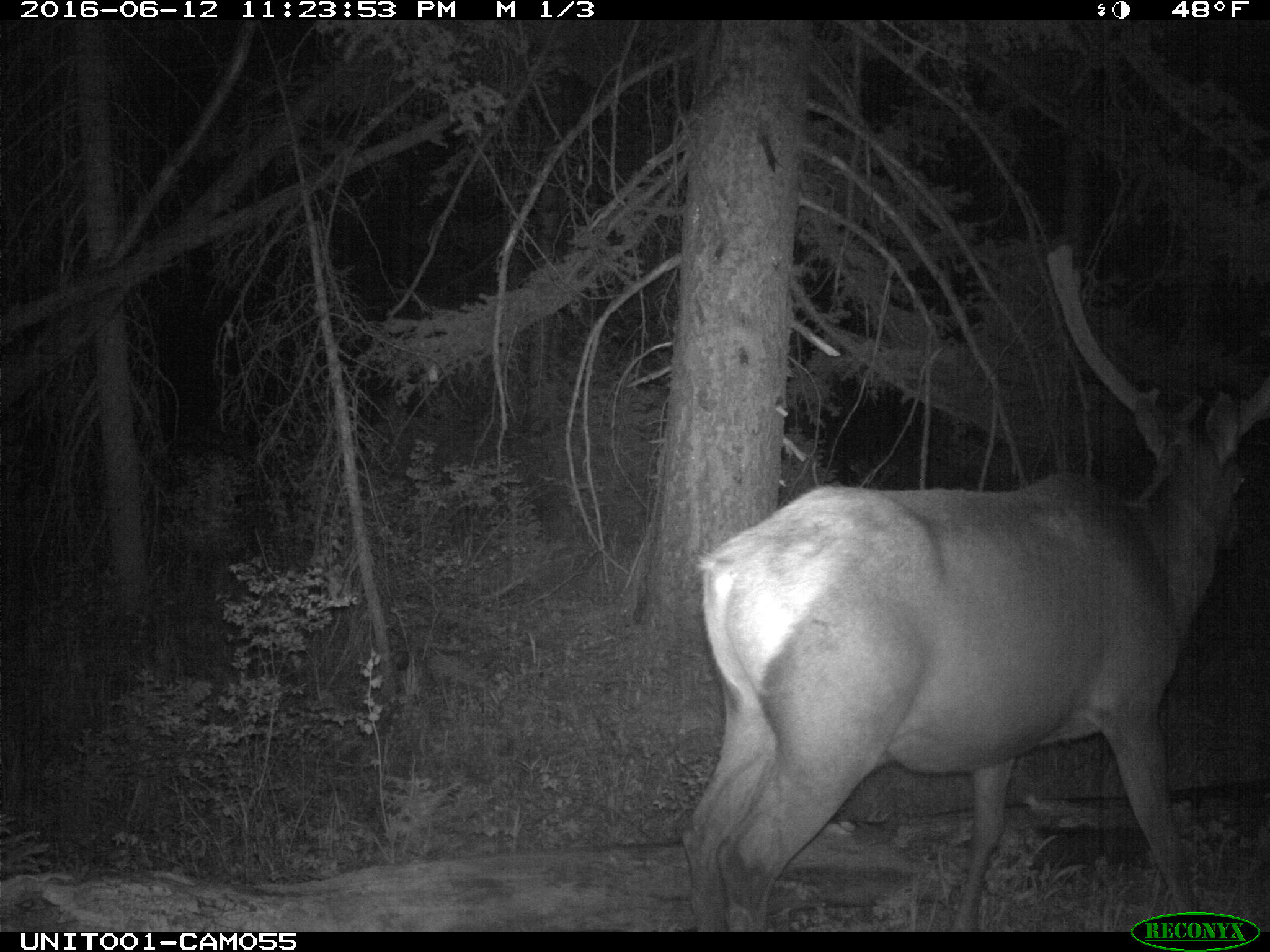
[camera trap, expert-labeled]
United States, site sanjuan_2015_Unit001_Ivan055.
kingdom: Animalia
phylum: Chordata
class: Mammalia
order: Artiodactyla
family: Cervidae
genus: Cervus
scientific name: Cervus elaphus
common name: red deer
Cervus elaphus (red deer).